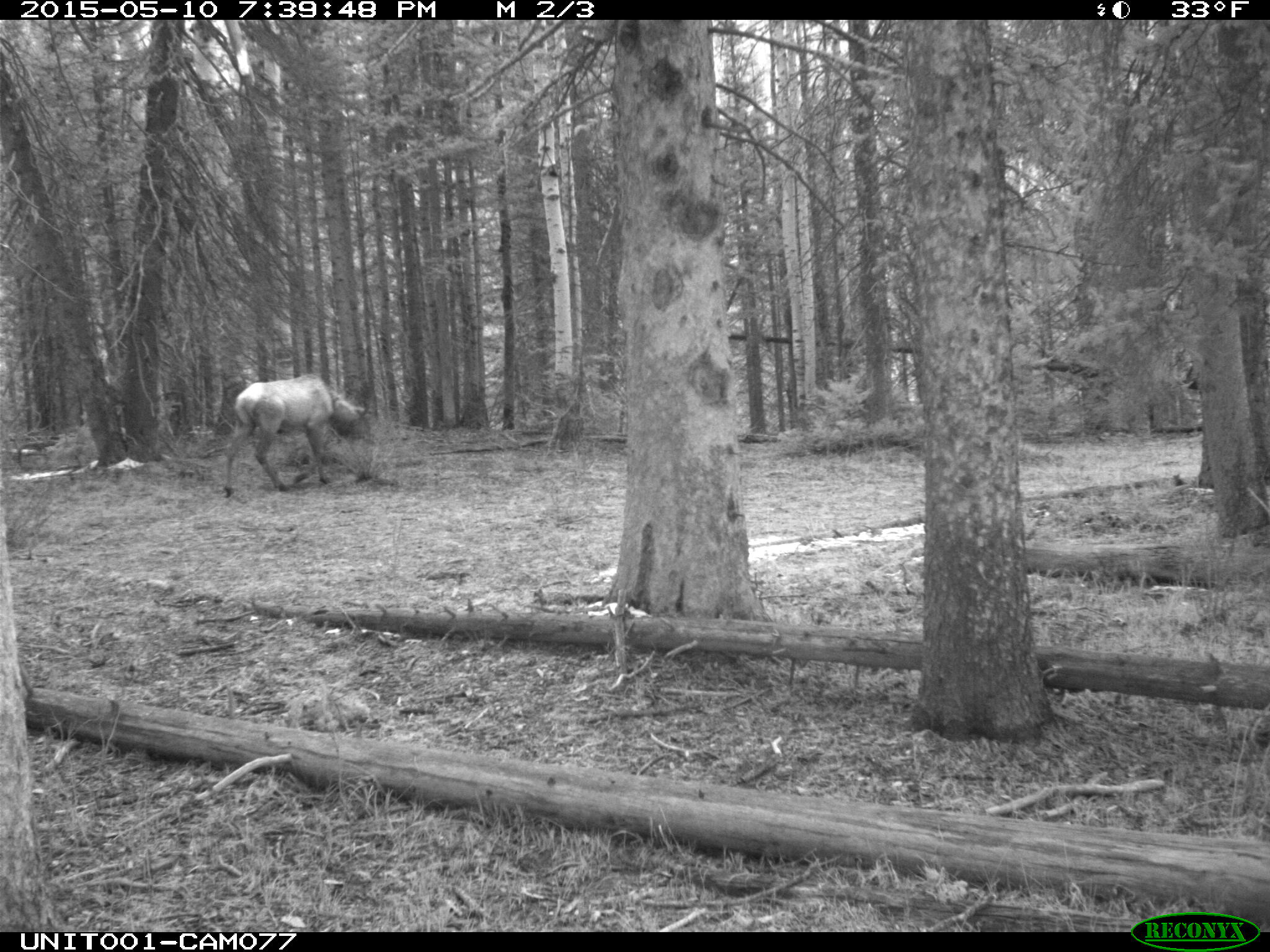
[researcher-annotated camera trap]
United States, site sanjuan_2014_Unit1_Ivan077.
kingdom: Animalia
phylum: Chordata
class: Mammalia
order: Artiodactyla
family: Cervidae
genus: Cervus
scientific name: Cervus elaphus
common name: red deer